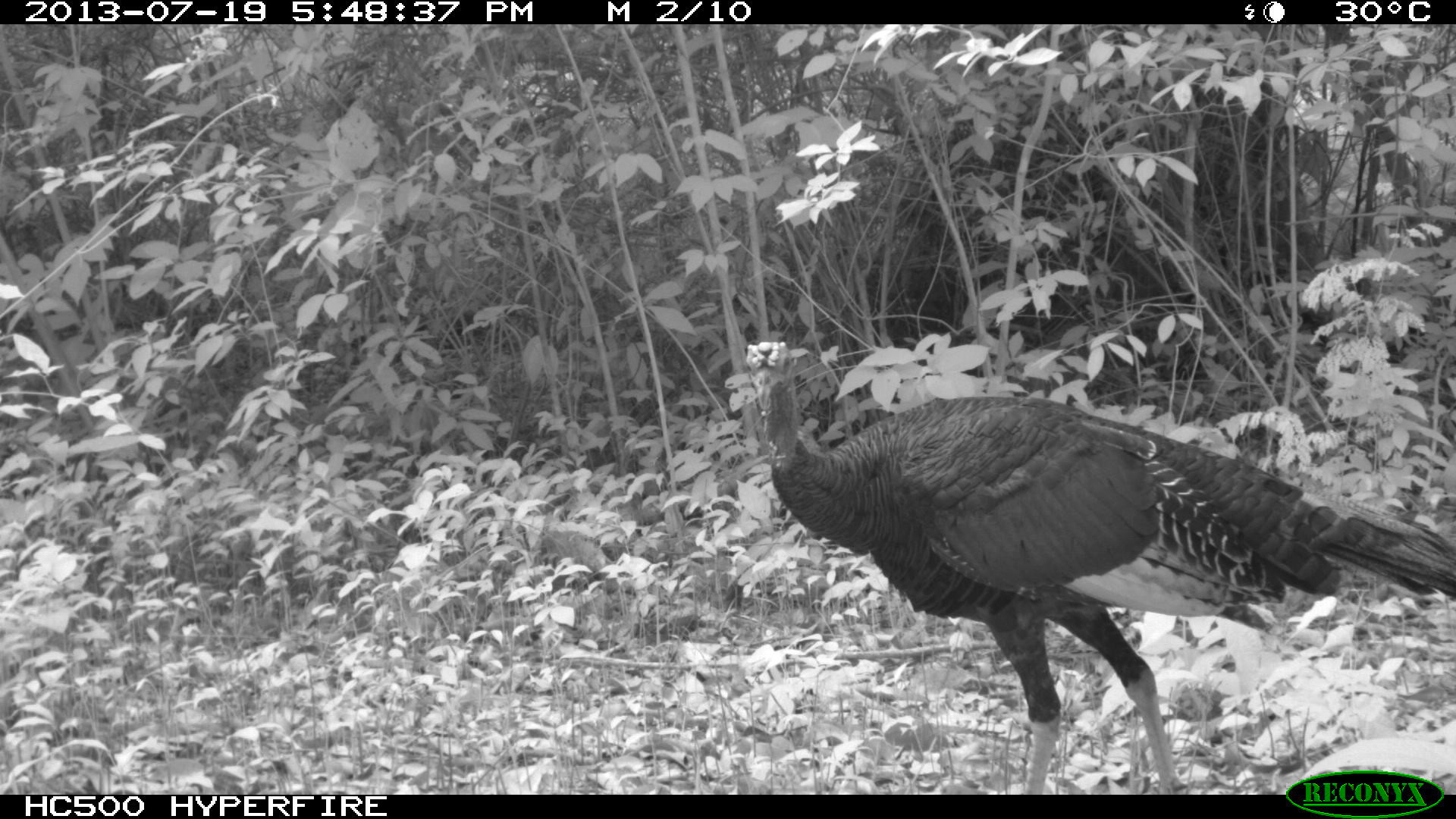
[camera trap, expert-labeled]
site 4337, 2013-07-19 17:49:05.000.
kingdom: Animalia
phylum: Chordata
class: Aves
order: Galliformes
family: Phasianidae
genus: Meleagris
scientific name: Meleagris ocellata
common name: ocellated turkey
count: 1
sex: male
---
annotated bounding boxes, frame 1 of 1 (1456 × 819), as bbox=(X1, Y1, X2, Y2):
meleagris ocellata: bbox=(741, 335, 1456, 792)